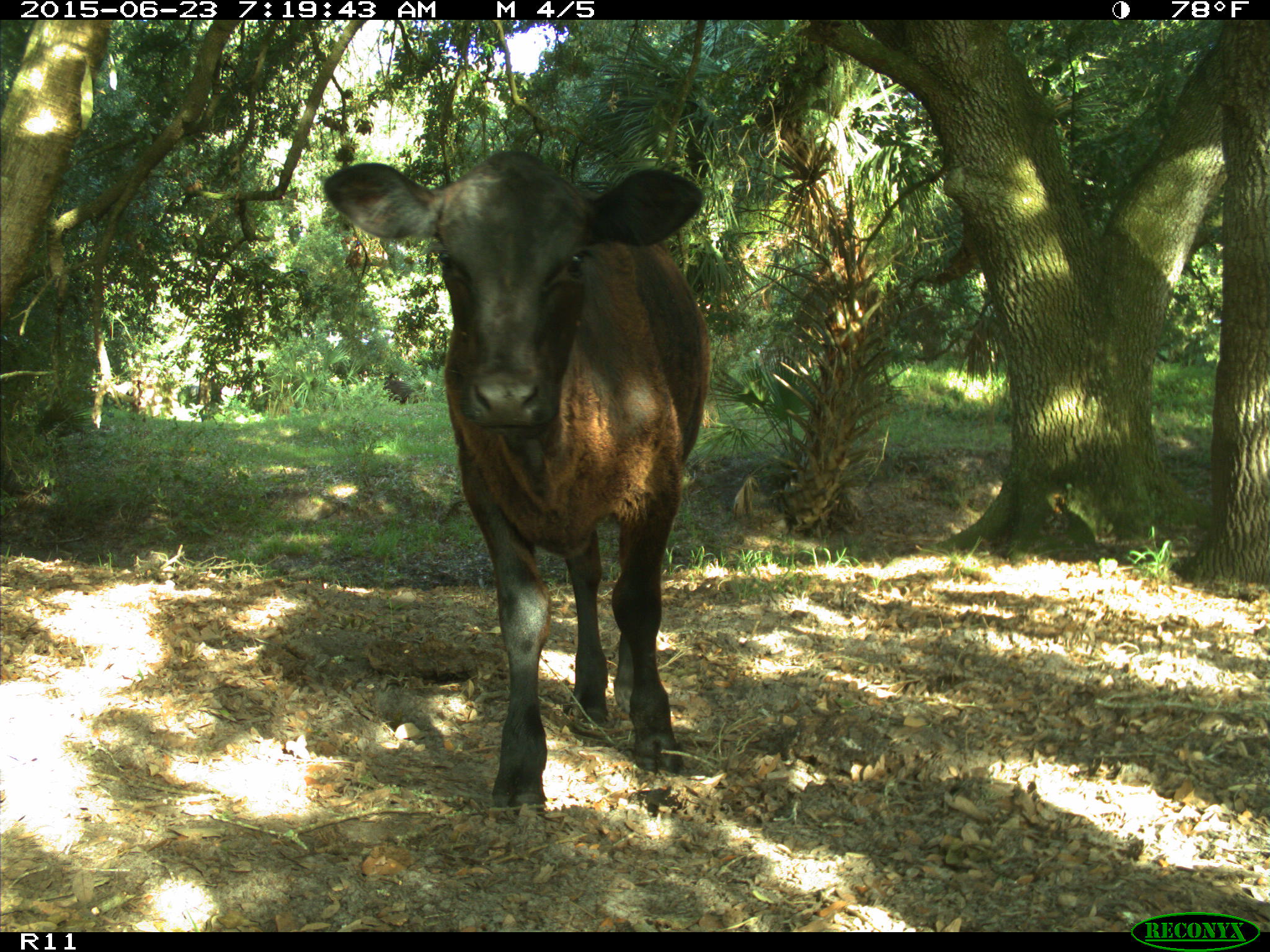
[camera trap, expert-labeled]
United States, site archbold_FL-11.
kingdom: Animalia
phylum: Chordata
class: Mammalia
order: Artiodactyla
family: Bovidae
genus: Bos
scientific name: Bos taurus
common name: domestic cow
Bos taurus (domestic cow).